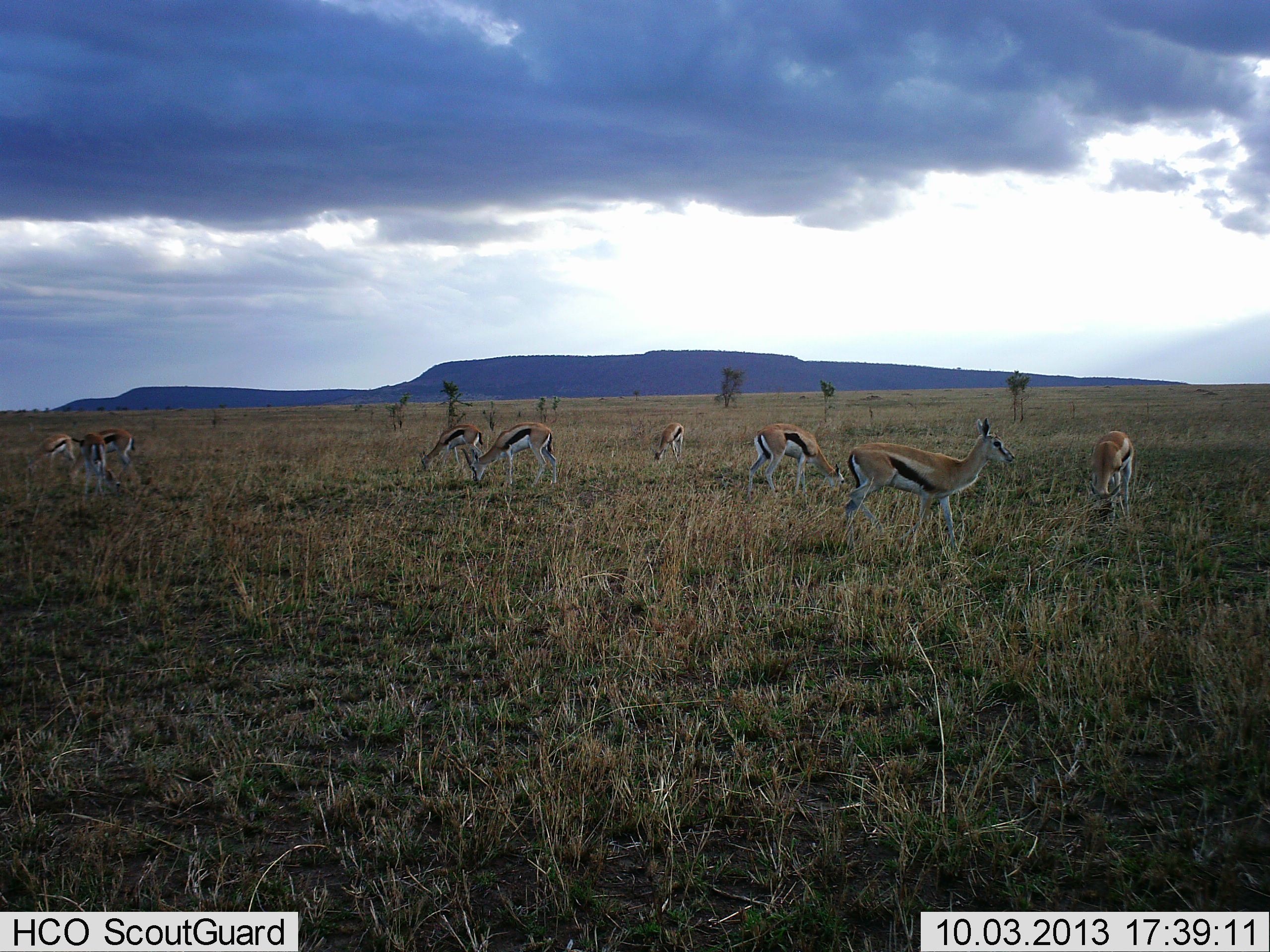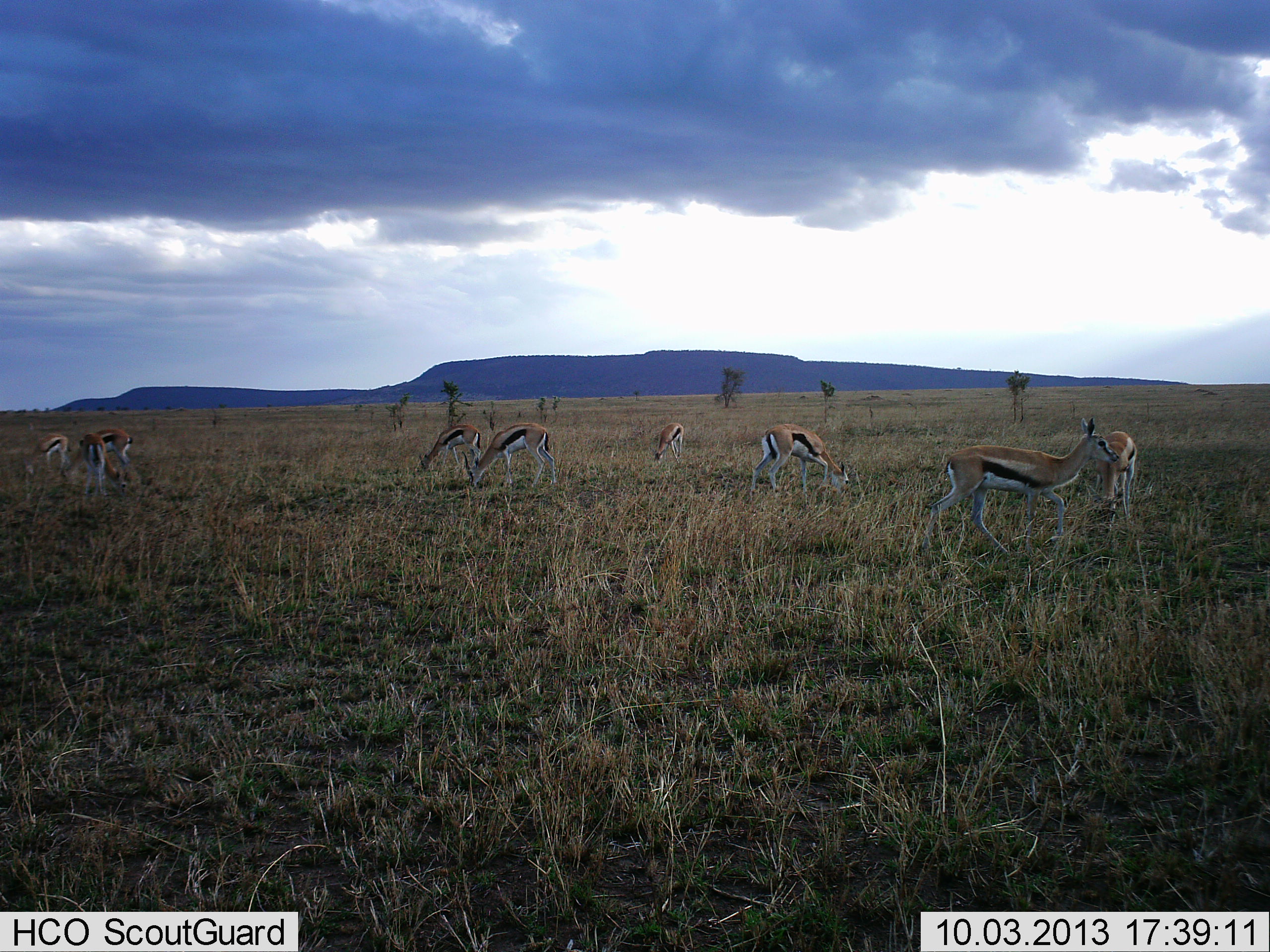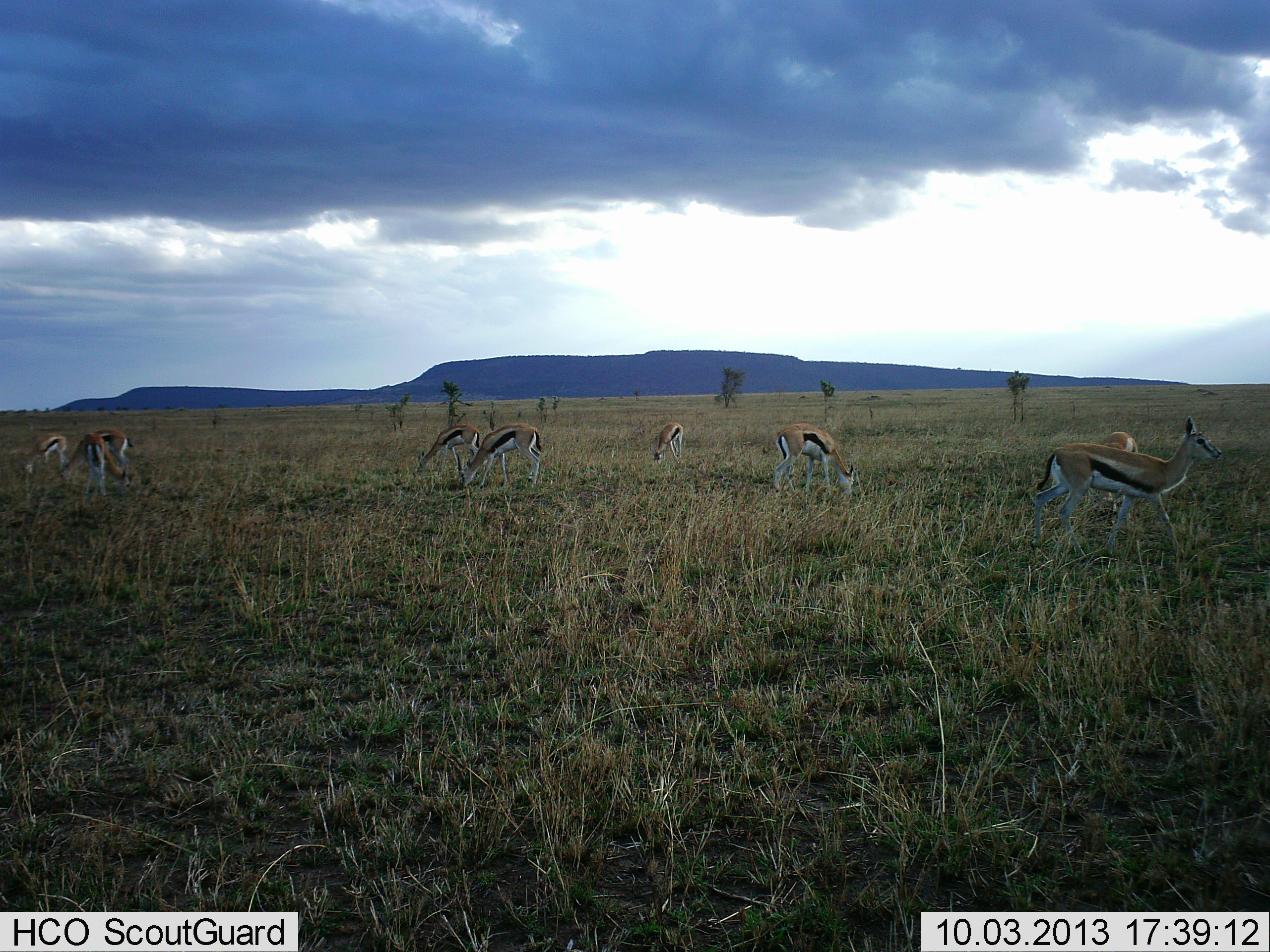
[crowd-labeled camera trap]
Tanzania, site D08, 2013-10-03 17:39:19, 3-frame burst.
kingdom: Animalia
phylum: Chordata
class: Mammalia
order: Artiodactyla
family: Bovidae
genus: Eudorcas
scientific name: Eudorcas thomsonii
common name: thomson's gazelle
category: gazellethomsons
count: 8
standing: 32%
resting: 0%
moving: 51%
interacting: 0%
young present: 0%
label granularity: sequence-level